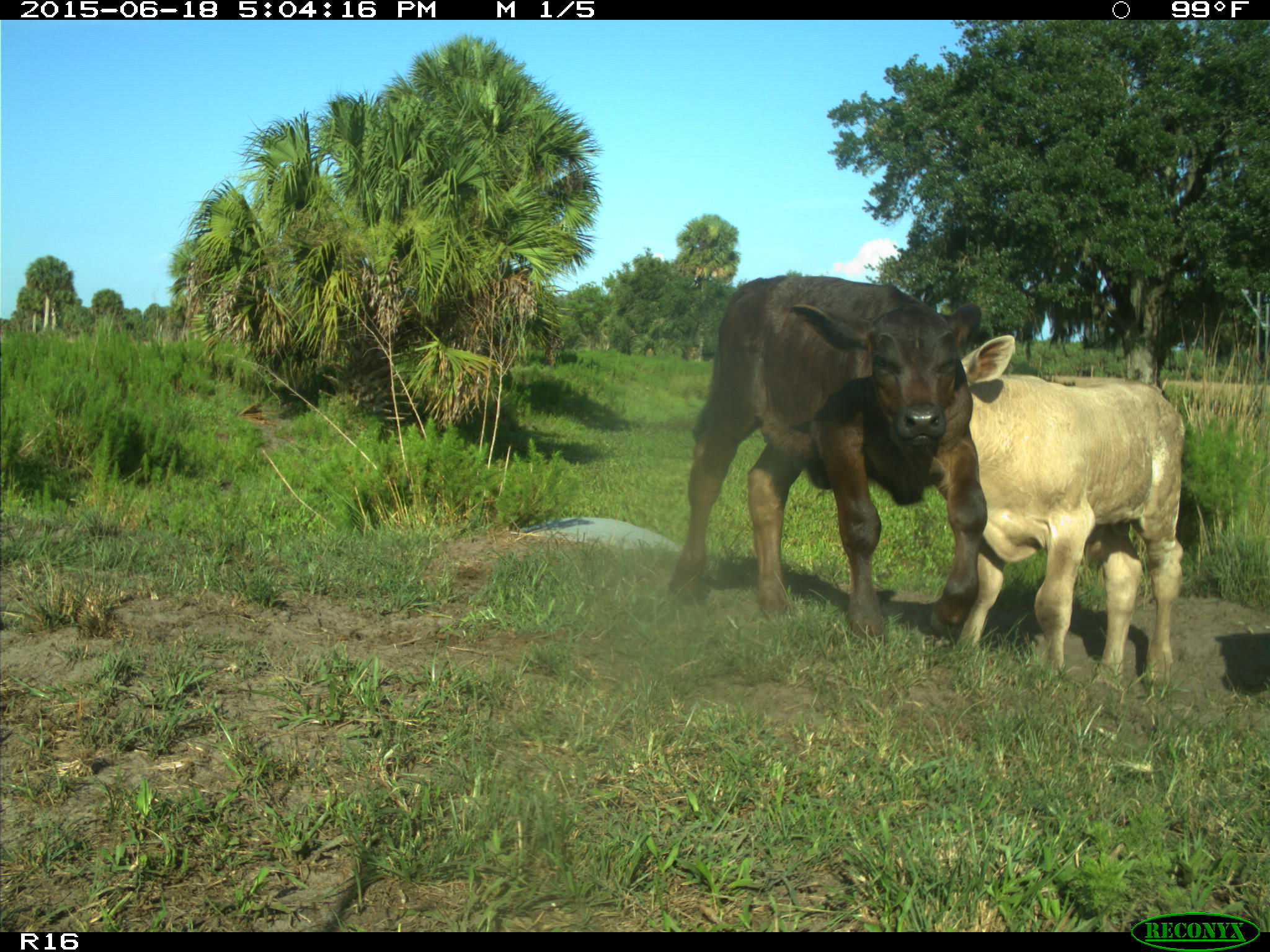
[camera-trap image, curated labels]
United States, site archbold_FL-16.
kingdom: Animalia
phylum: Chordata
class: Mammalia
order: Artiodactyla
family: Bovidae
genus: Bos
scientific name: Bos taurus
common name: domestic cow